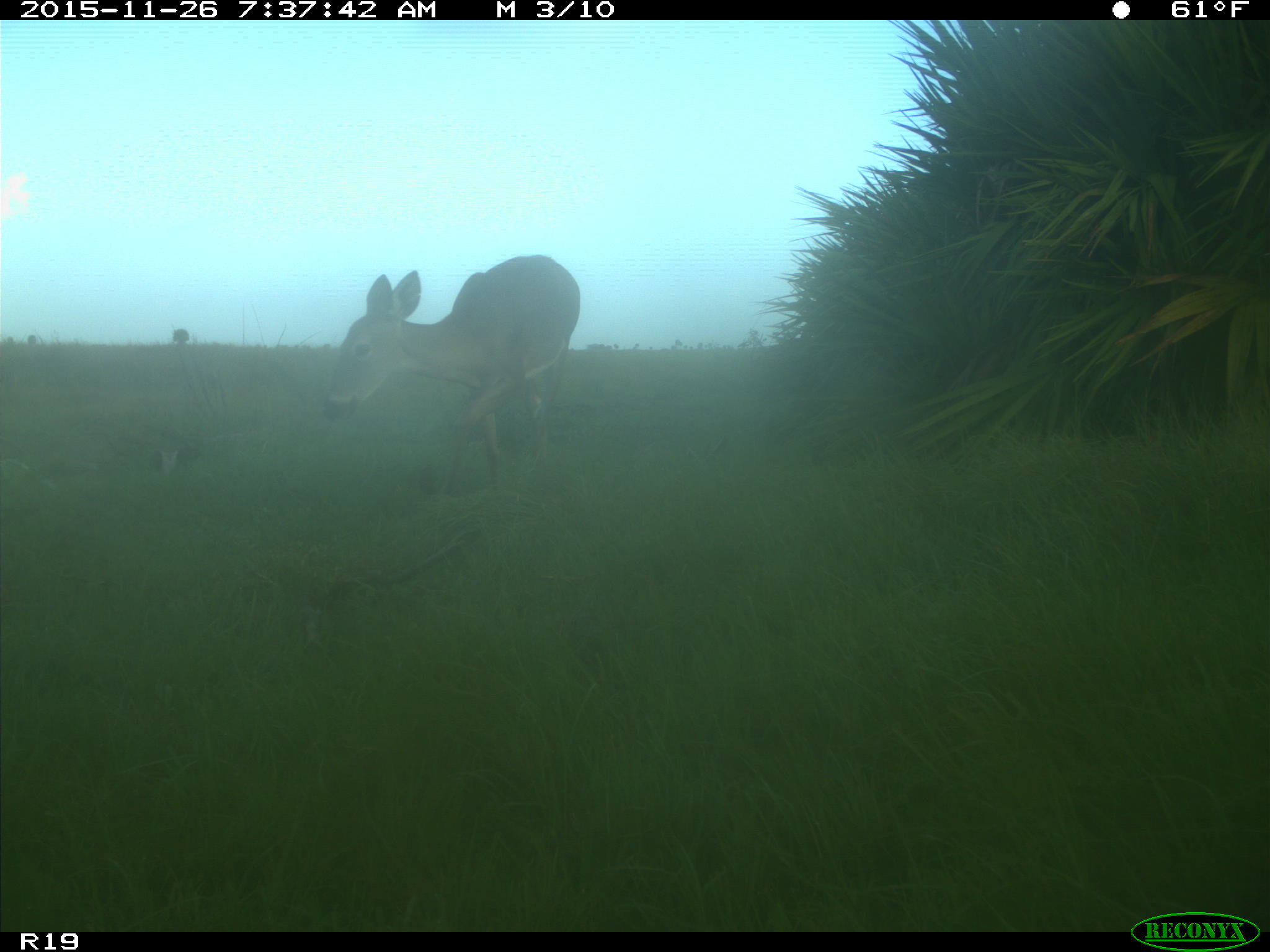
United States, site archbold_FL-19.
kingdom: Animalia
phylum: Chordata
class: Mammalia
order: Artiodactyla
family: Cervidae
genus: Odocoileus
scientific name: Odocoileus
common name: deer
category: unidentified deer